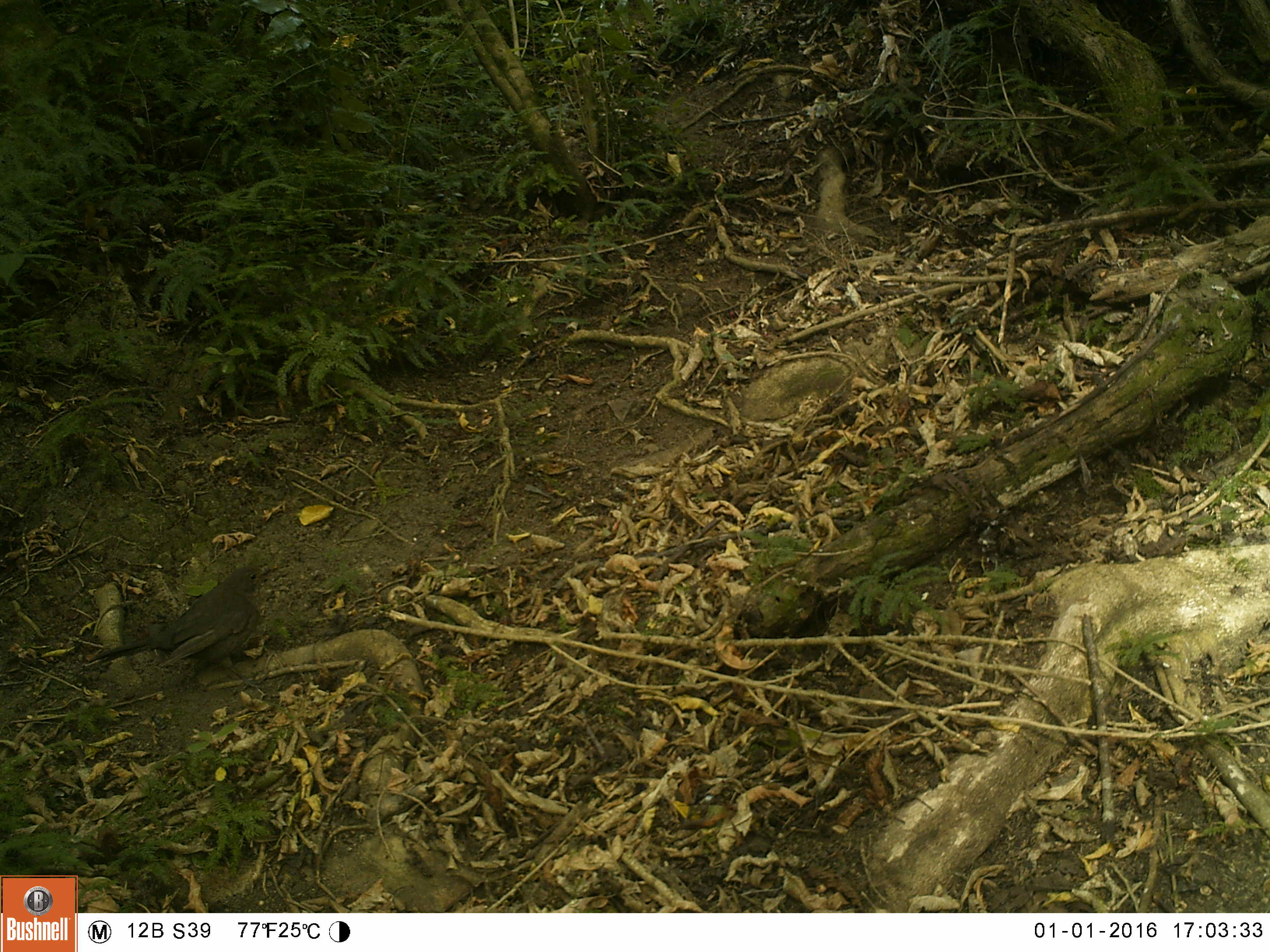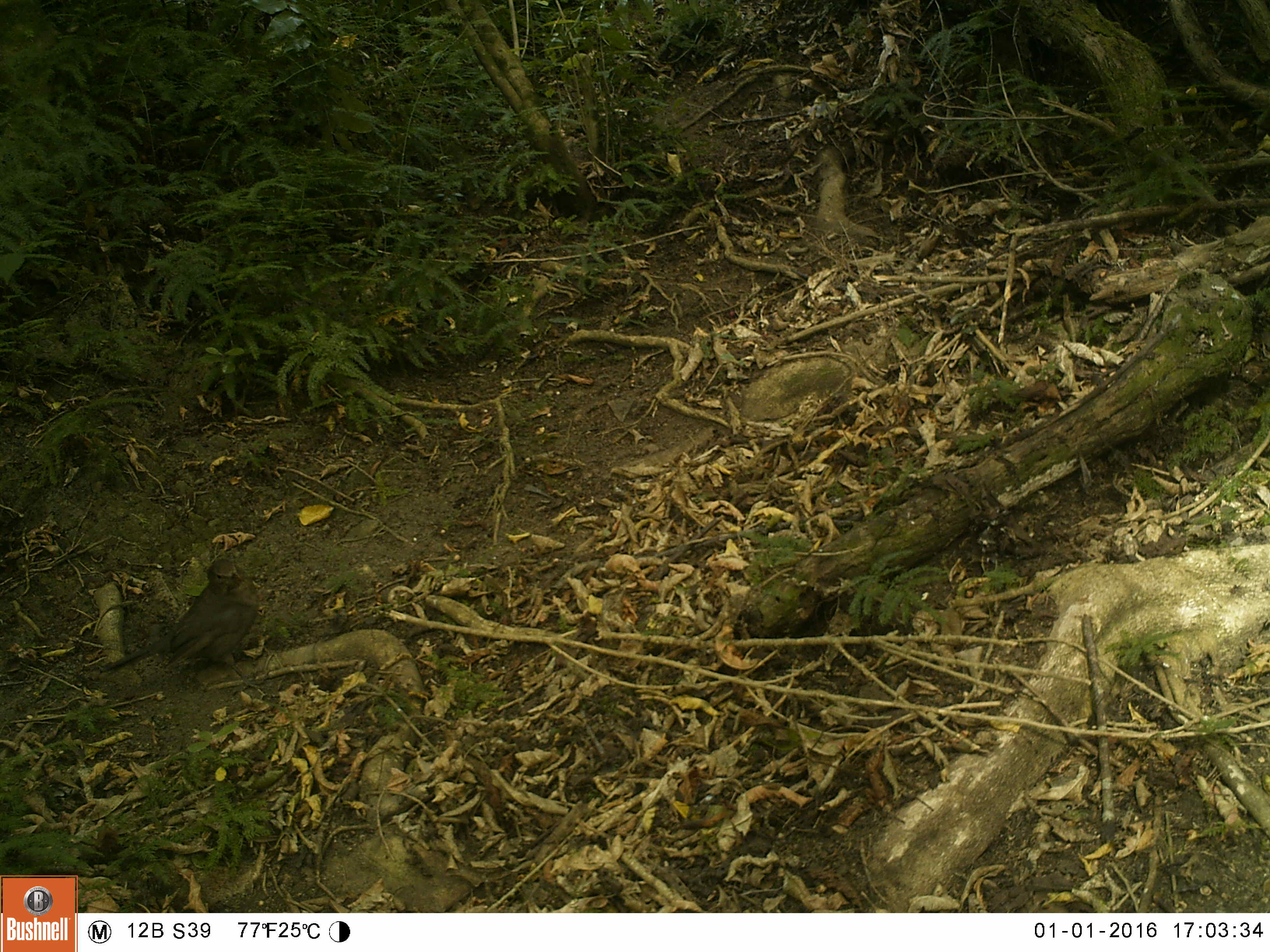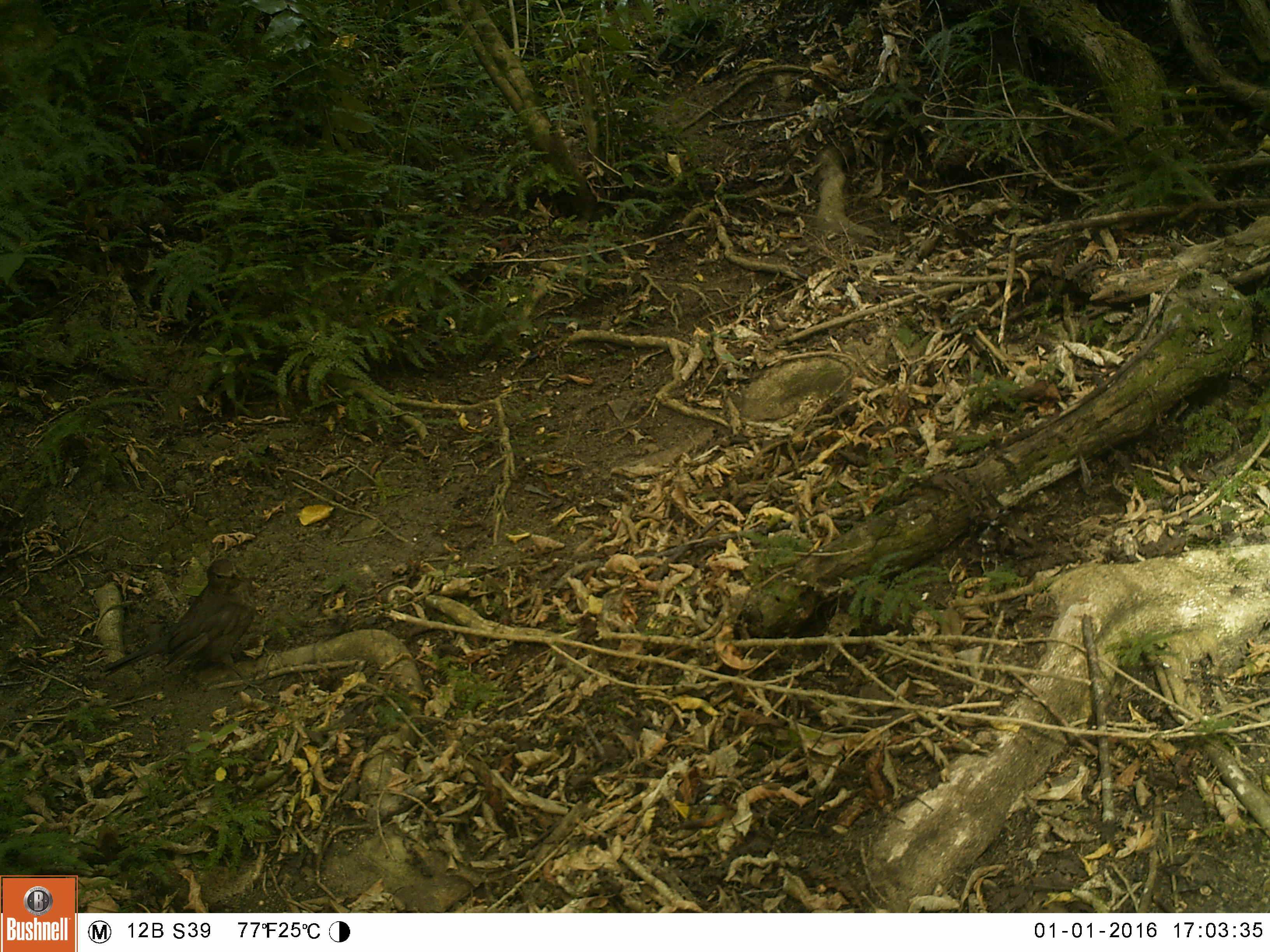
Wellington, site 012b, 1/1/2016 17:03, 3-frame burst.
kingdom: Animalia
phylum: Chordata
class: Aves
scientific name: Aves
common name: bird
Bird (Aves).